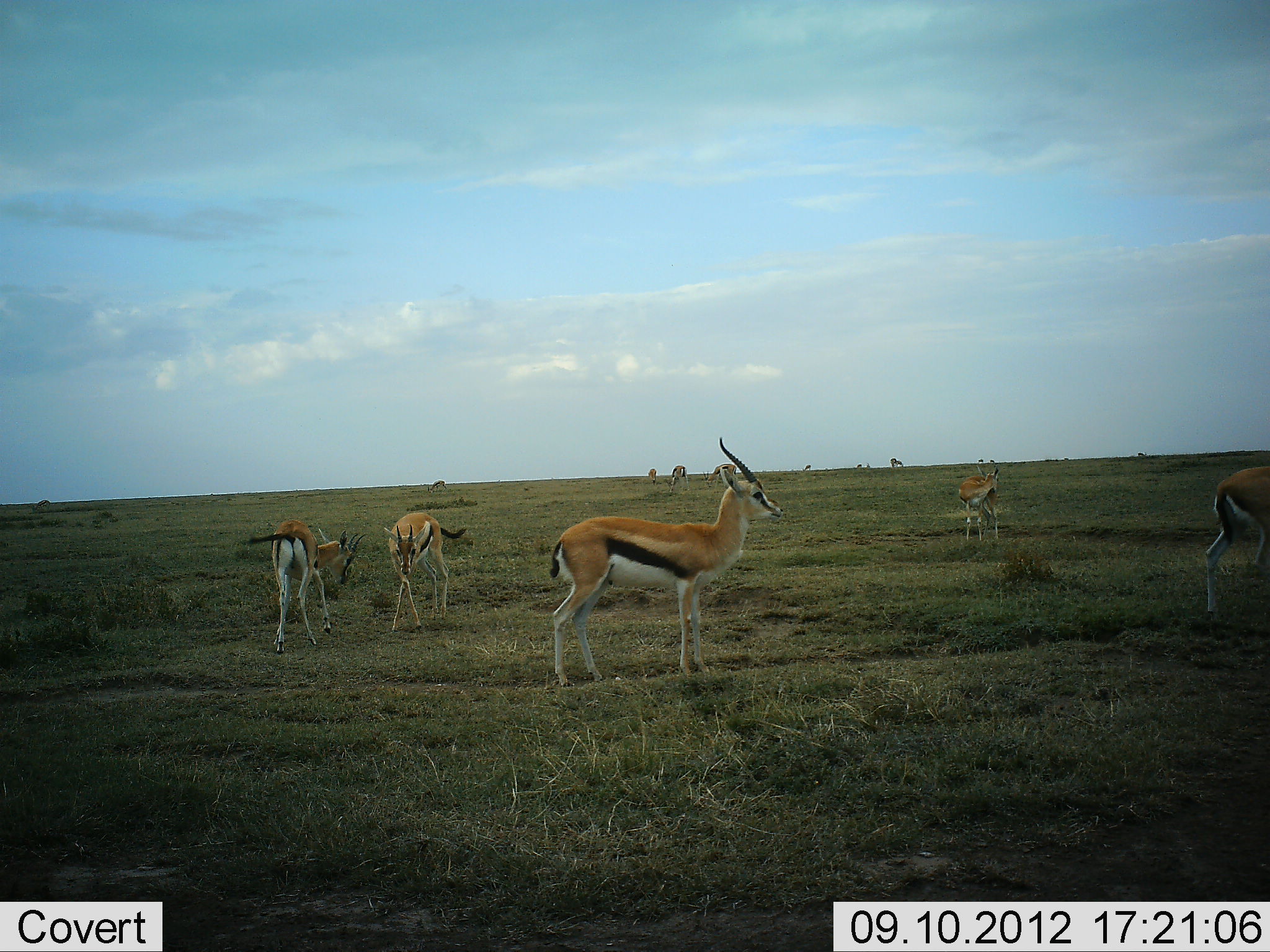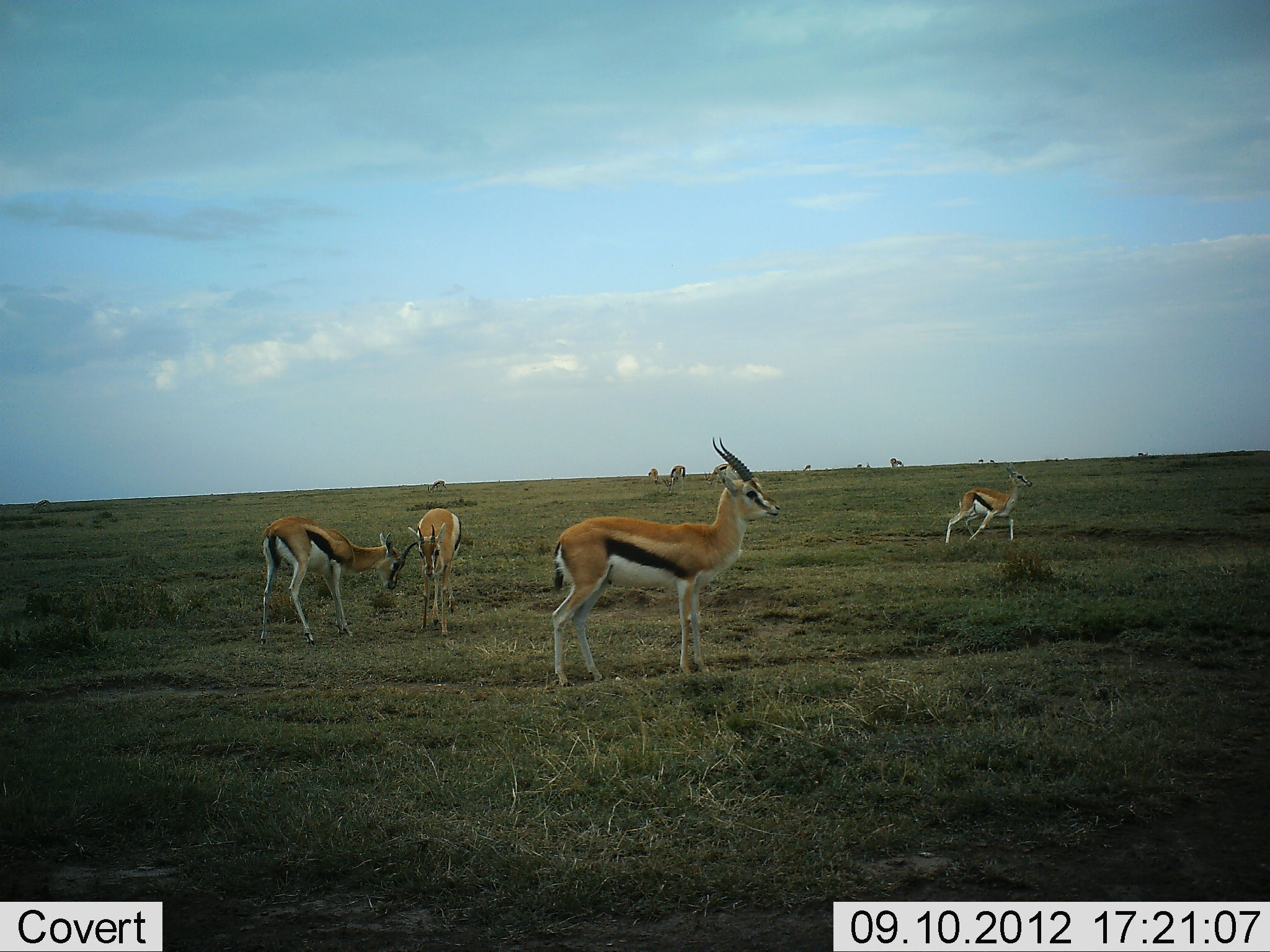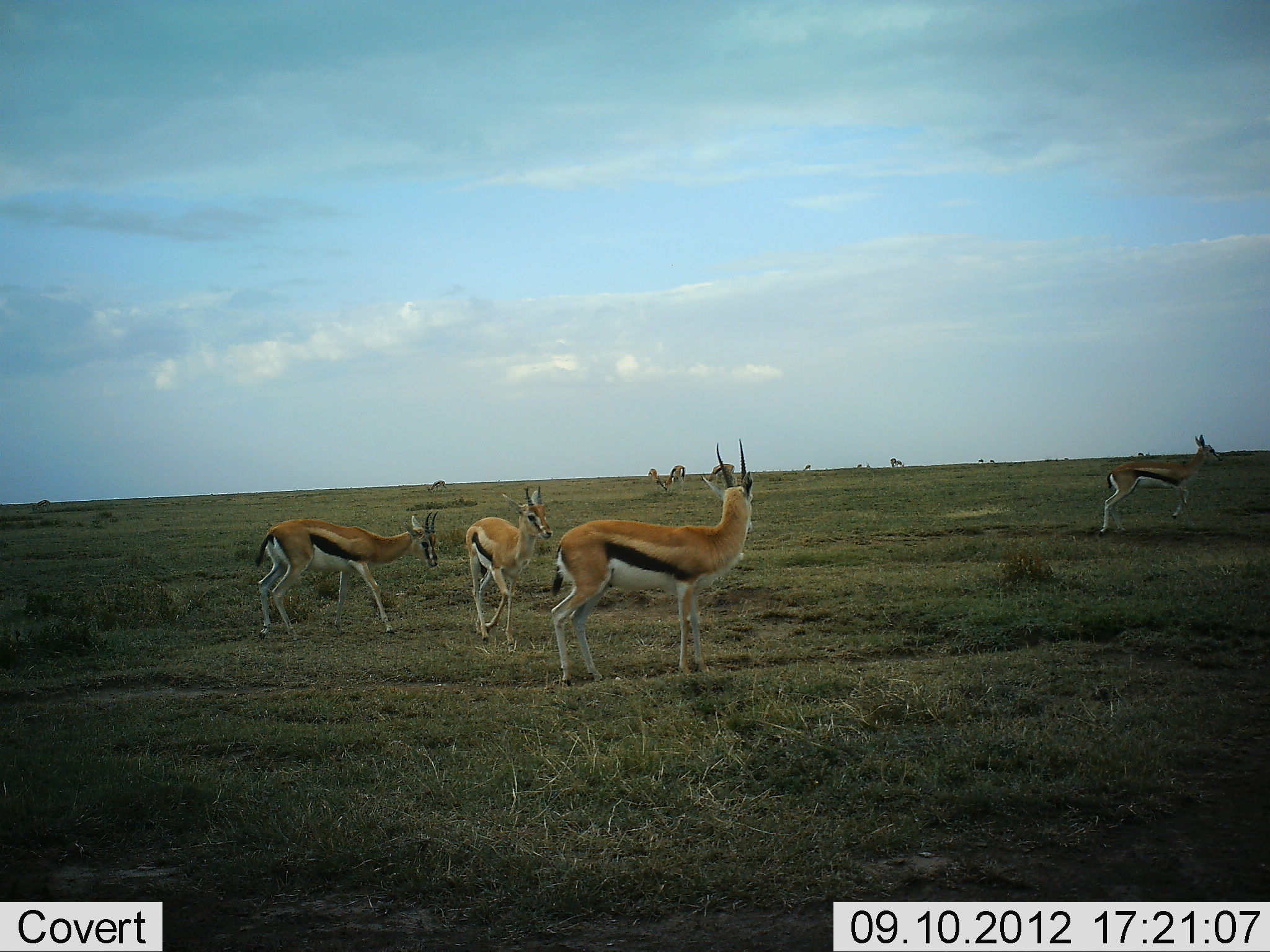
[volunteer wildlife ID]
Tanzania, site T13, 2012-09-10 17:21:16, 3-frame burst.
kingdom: Animalia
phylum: Chordata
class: Mammalia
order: Artiodactyla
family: Bovidae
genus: Eudorcas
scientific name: Eudorcas thomsonii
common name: thomson's gazelle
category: gazellethomsons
Gazellethomsons (thomson's gazelle) (Eudorcas thomsonii), count 8. Behavior (volunteer vote fractions): standing 80%, resting 0%, moving 70%, interacting 0%. Young present (vote fraction): 0%. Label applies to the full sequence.